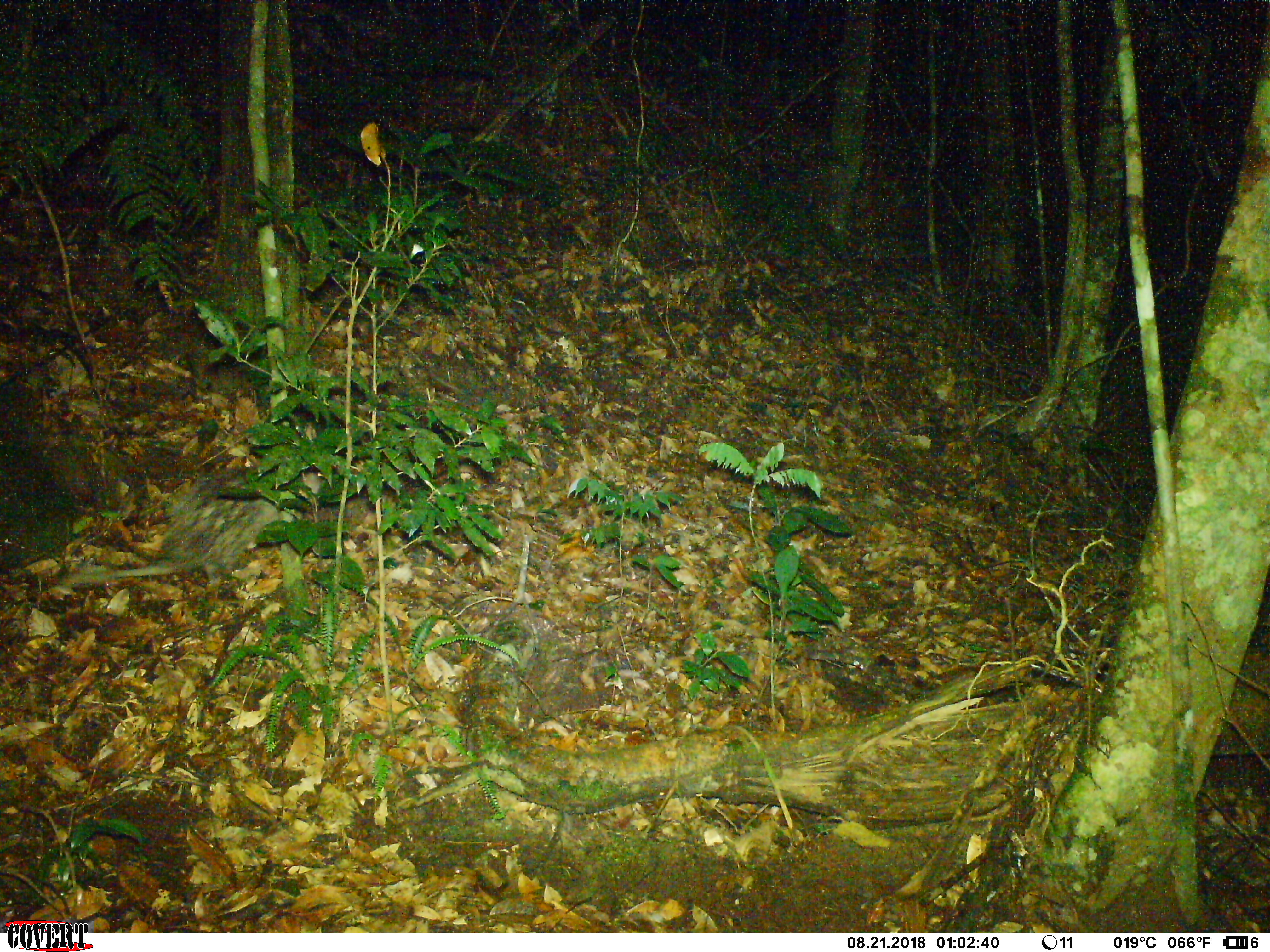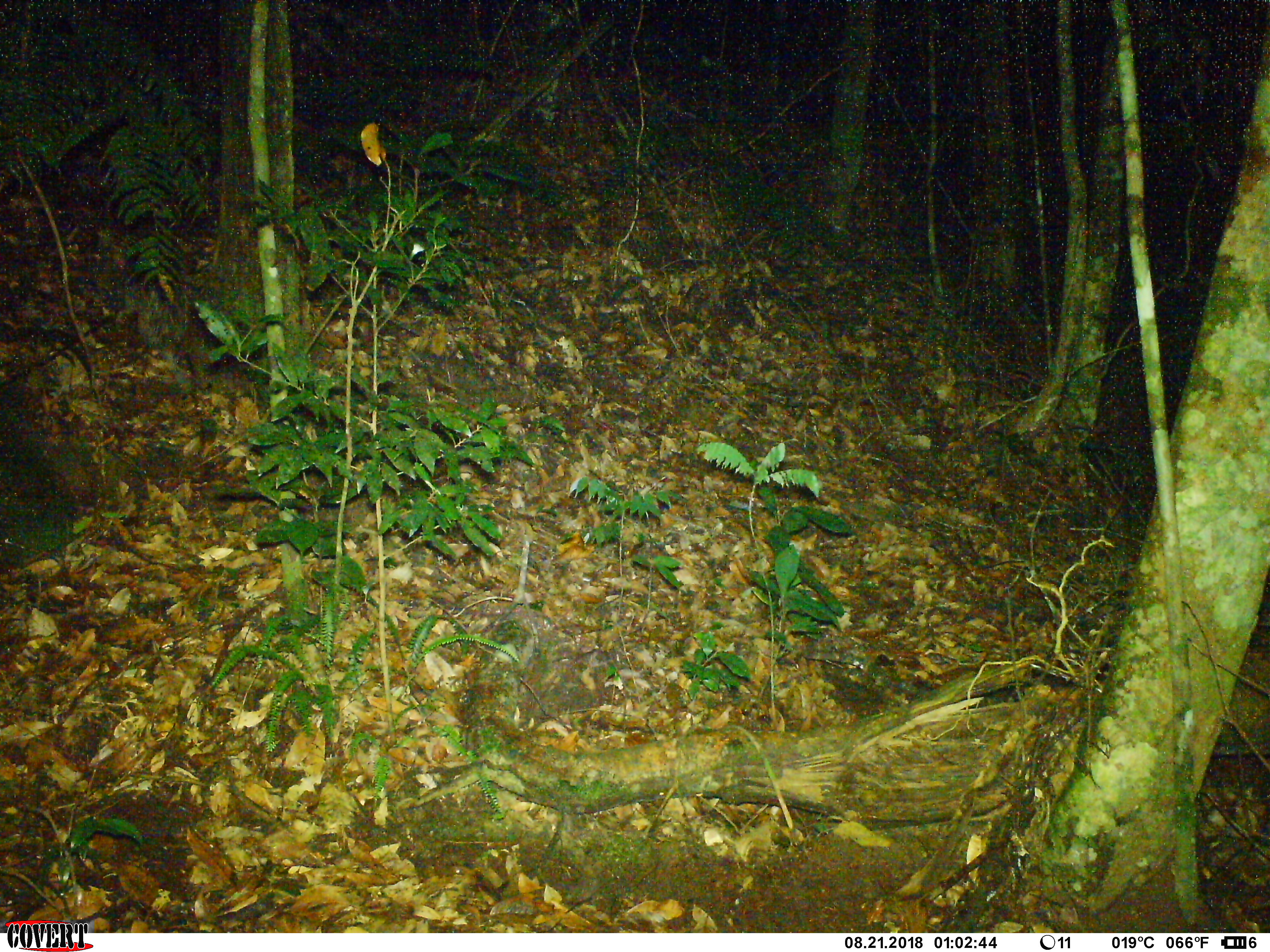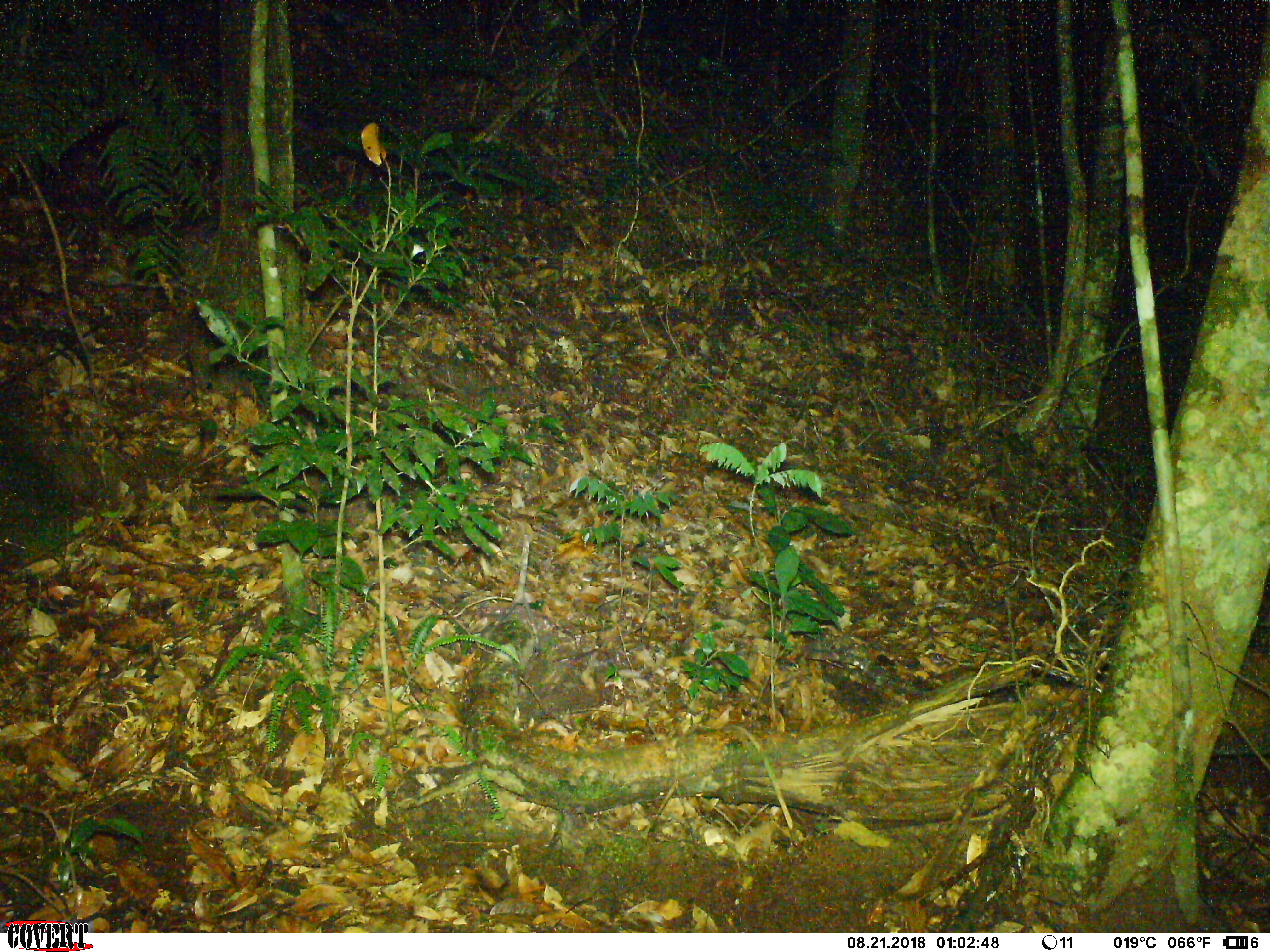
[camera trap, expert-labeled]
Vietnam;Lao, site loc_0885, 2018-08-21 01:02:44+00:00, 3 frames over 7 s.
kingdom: Animalia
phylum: Chordata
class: Mammalia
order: Rodentia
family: Hystricidae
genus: Atherurus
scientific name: Atherurus macrourus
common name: asiatic brush-tailed porcupine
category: asiatic brush tailed porcupine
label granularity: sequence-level